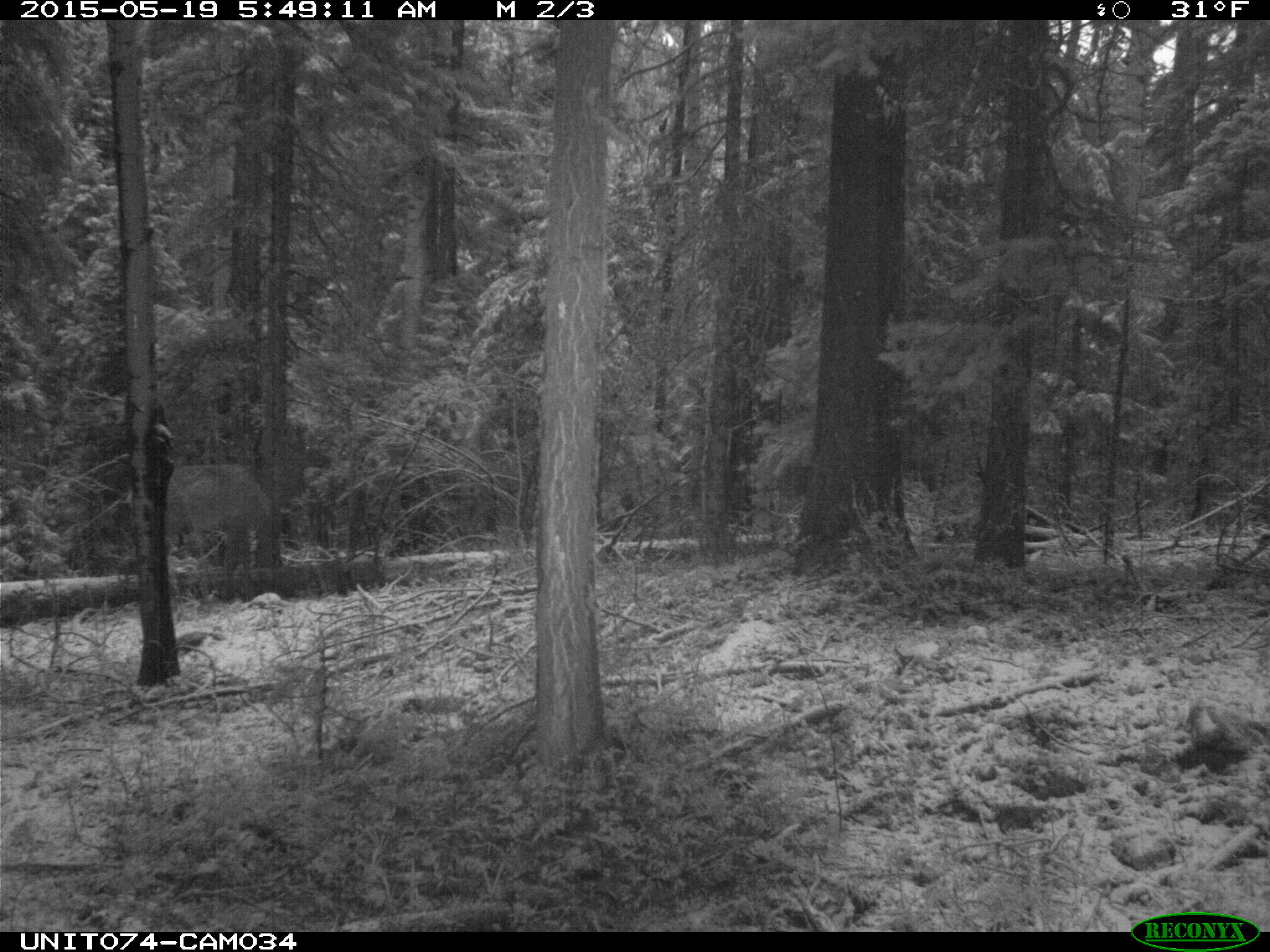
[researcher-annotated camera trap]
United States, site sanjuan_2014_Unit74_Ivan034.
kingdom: Animalia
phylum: Chordata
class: Mammalia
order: Artiodactyla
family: Cervidae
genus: Cervus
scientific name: Cervus elaphus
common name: red deer